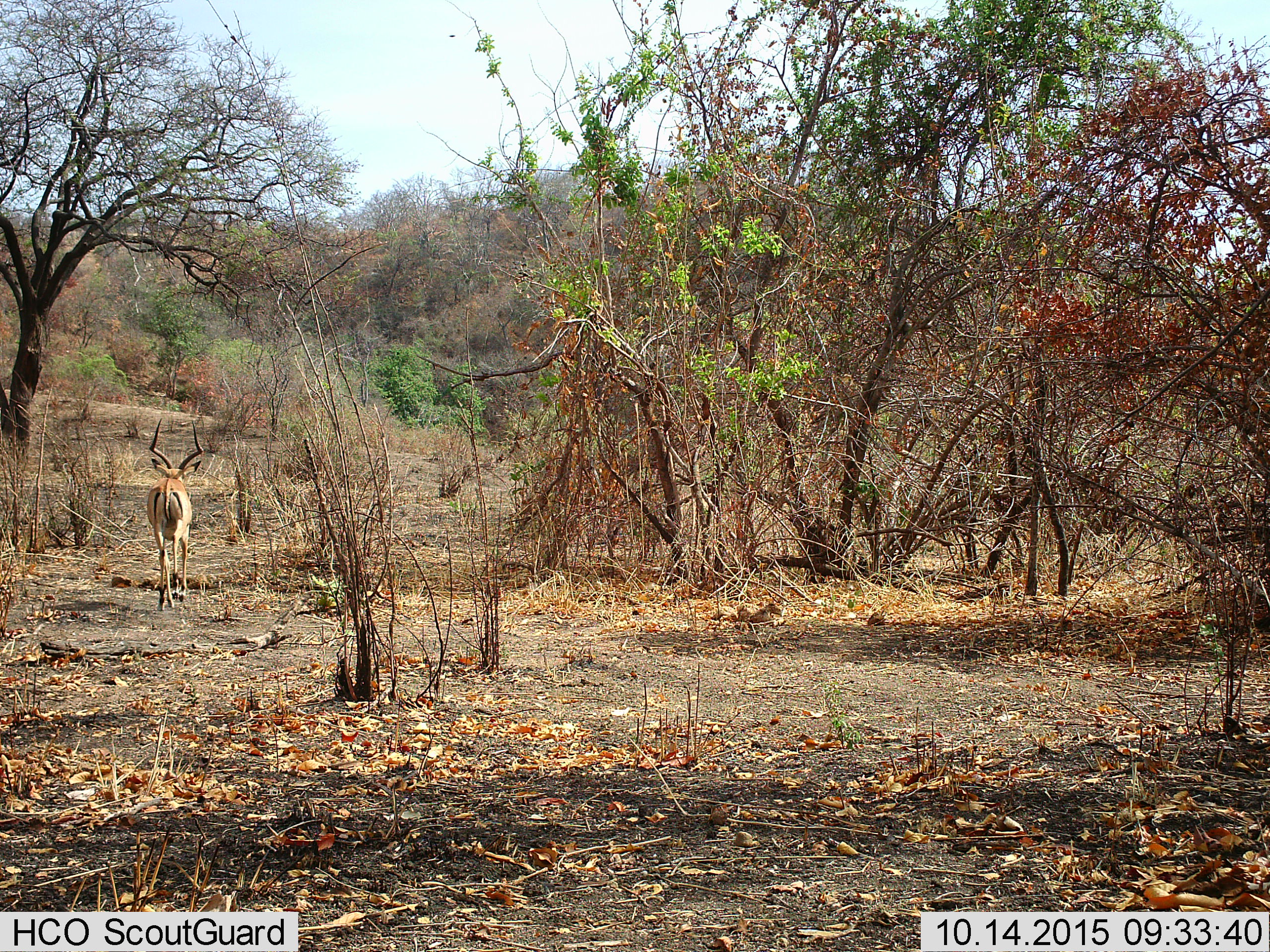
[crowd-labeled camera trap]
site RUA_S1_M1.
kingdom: Animalia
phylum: Chordata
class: Mammalia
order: Artiodactyla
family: Bovidae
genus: Aepyceros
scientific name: Aepyceros melampus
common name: impala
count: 1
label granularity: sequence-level